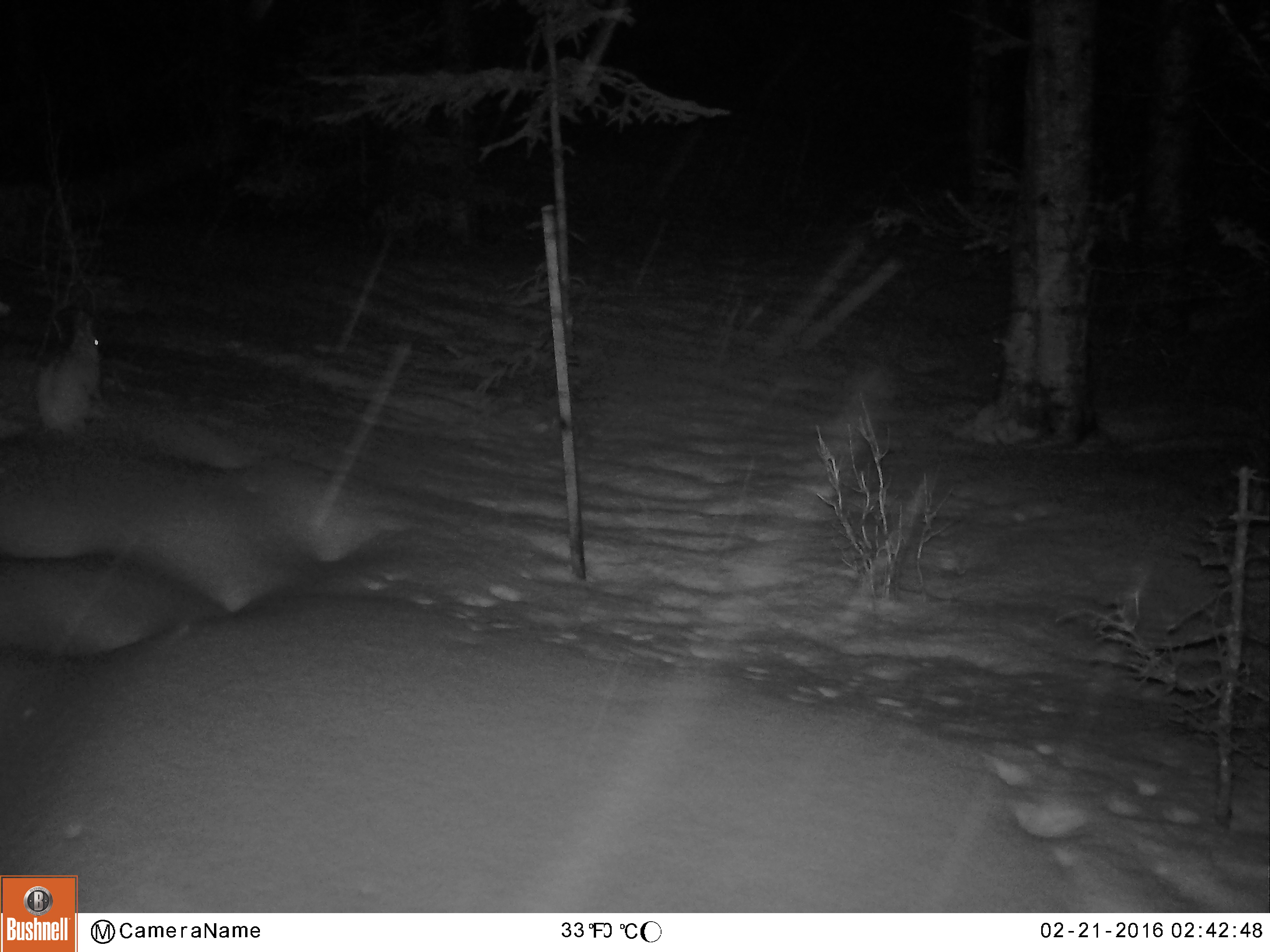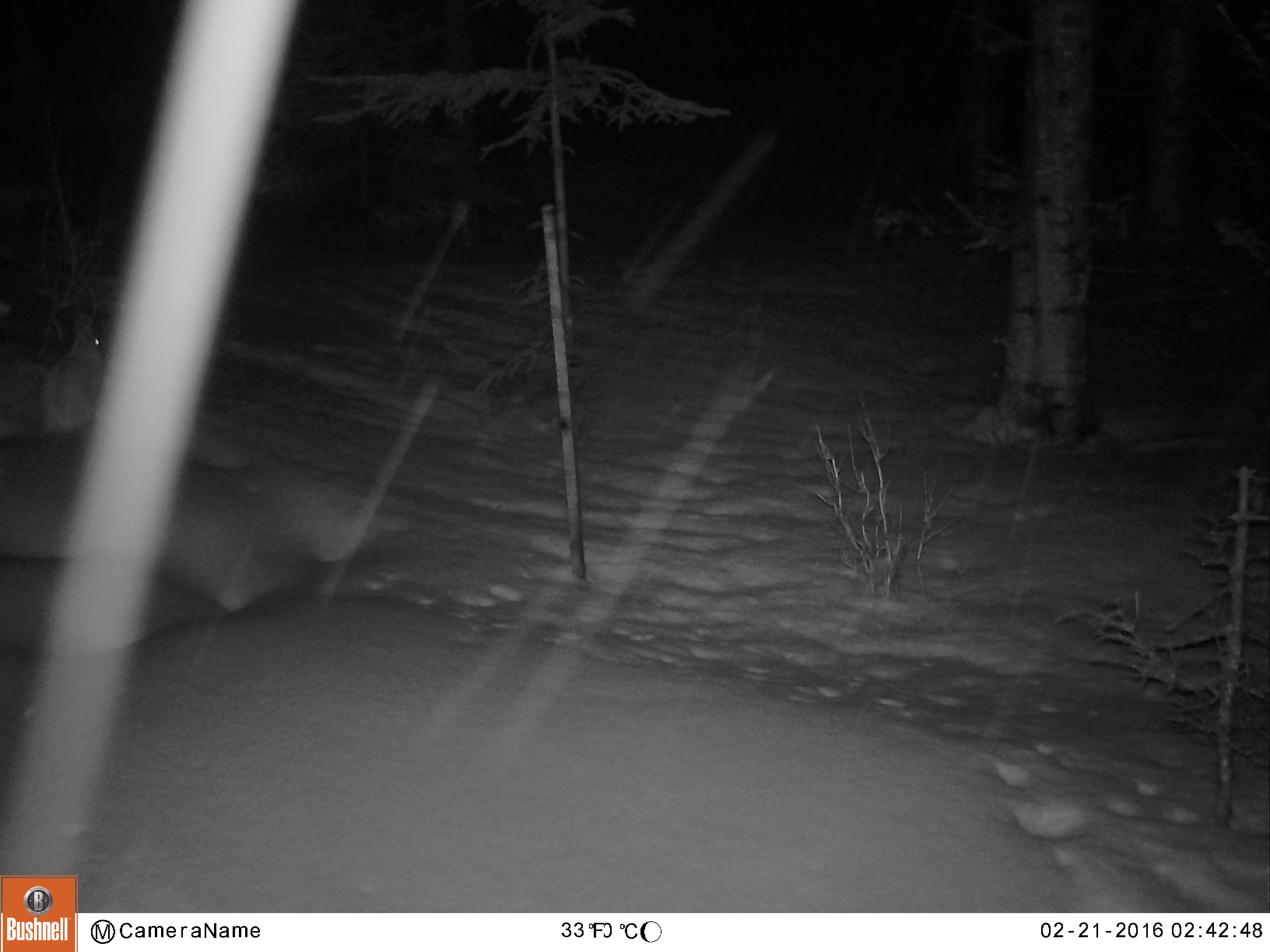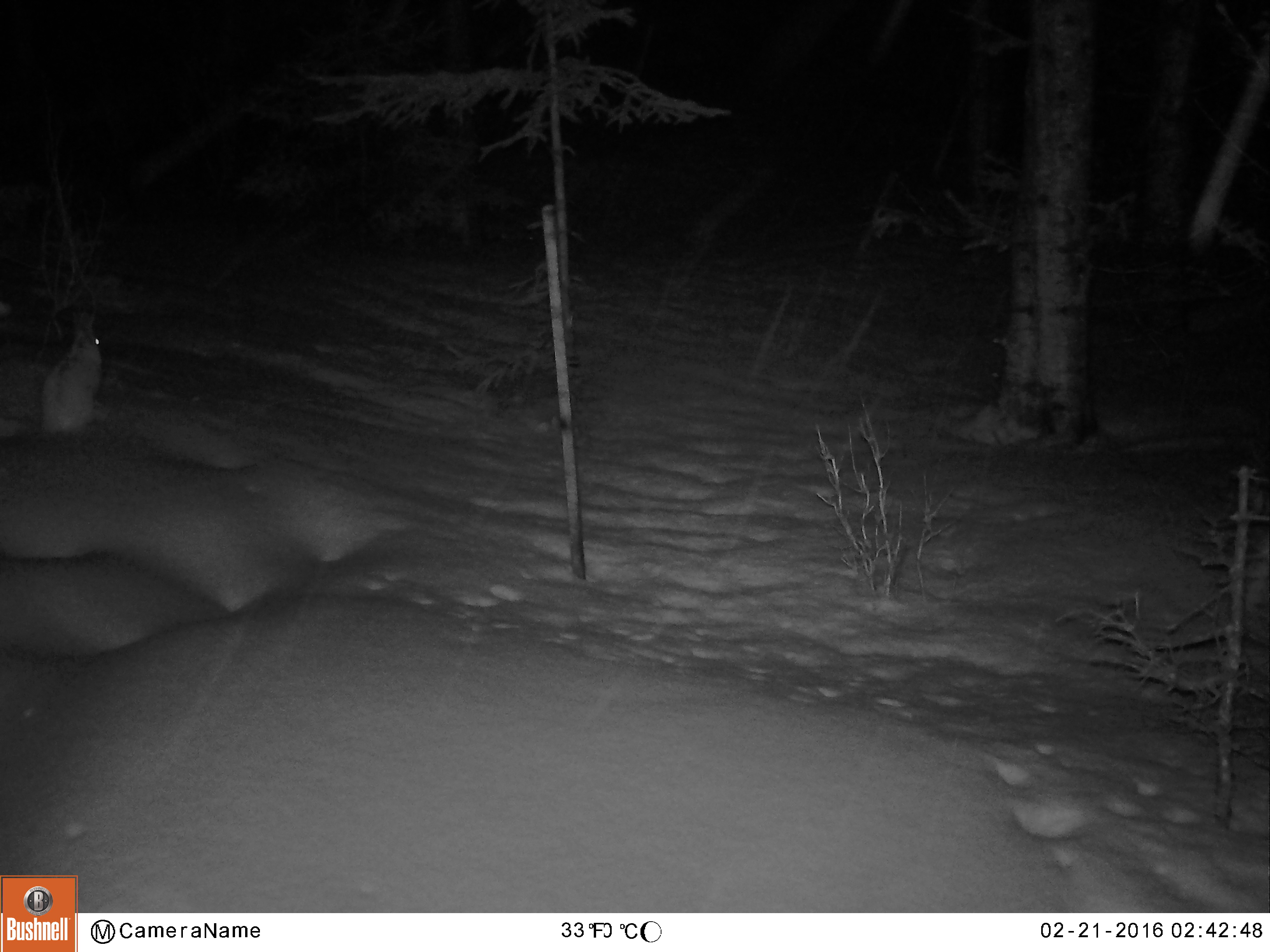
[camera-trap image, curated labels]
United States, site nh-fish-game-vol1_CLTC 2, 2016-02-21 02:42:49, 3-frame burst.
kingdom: Animalia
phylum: Chordata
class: Mammalia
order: Lagomorpha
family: Leporidae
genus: Lepus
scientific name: Lepus americanus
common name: snowshoe hare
Snowshoe hare (Lepus americanus).